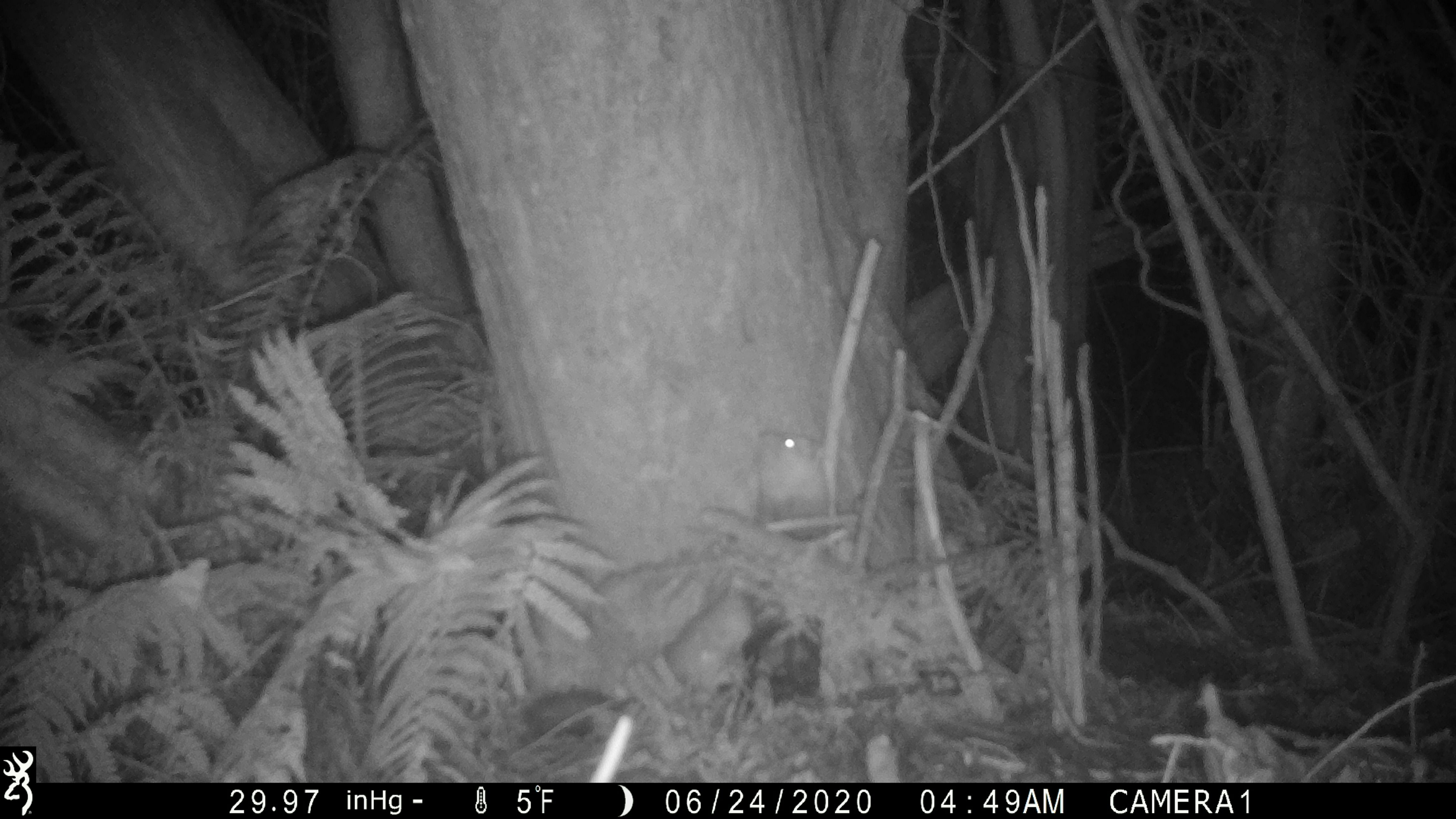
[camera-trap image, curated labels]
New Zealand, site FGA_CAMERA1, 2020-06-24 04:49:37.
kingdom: Animalia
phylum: Chordata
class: Mammalia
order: Carnivora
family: Mustelidae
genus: Mustela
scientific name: Mustela furo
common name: ferret